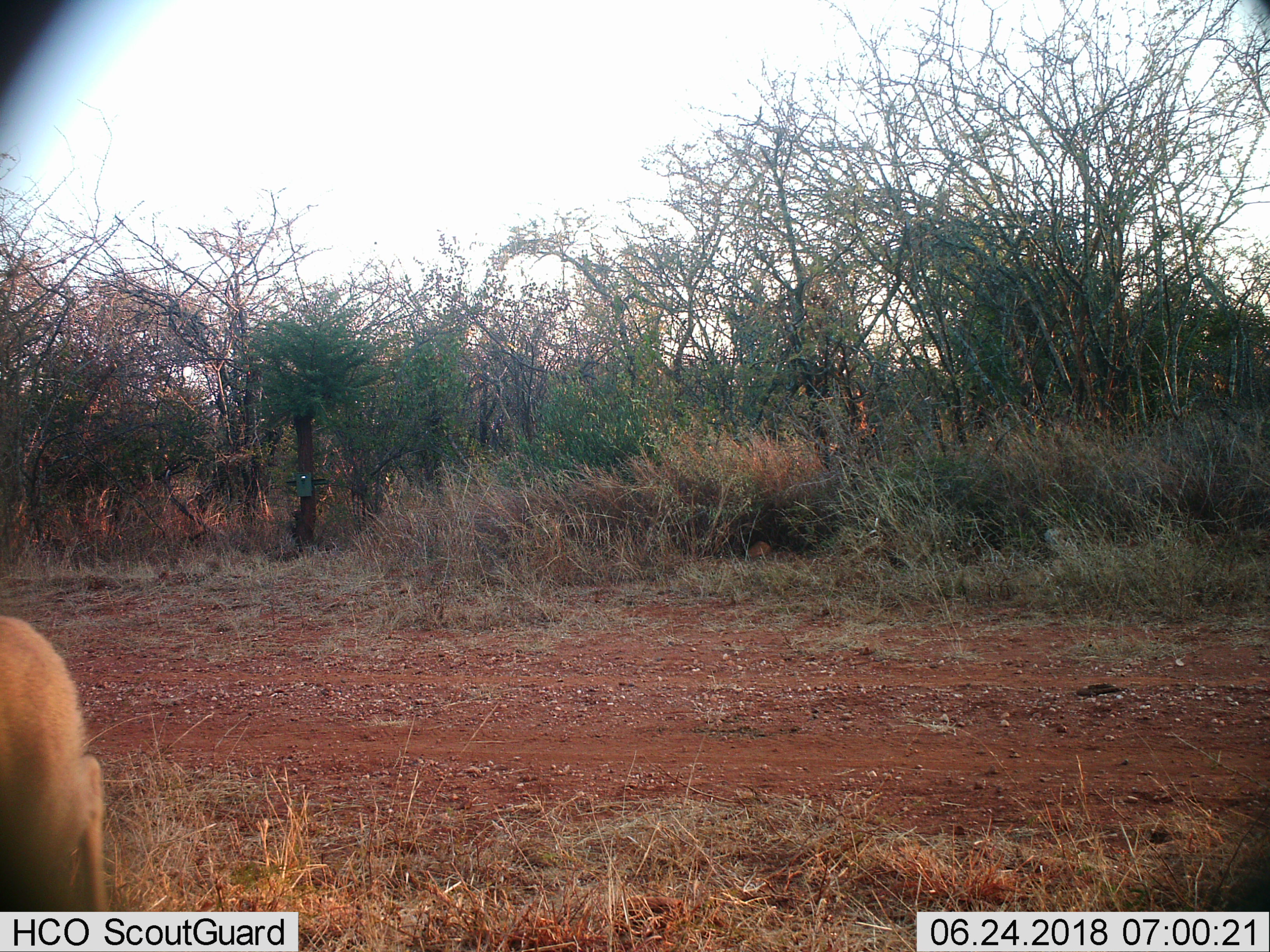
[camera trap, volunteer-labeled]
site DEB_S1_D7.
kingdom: Animalia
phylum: Chordata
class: Mammalia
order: Artiodactyla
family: Bovidae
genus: Sylvicapra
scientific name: Sylvicapra grimmia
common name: common duiker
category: duikercommongrey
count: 1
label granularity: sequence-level